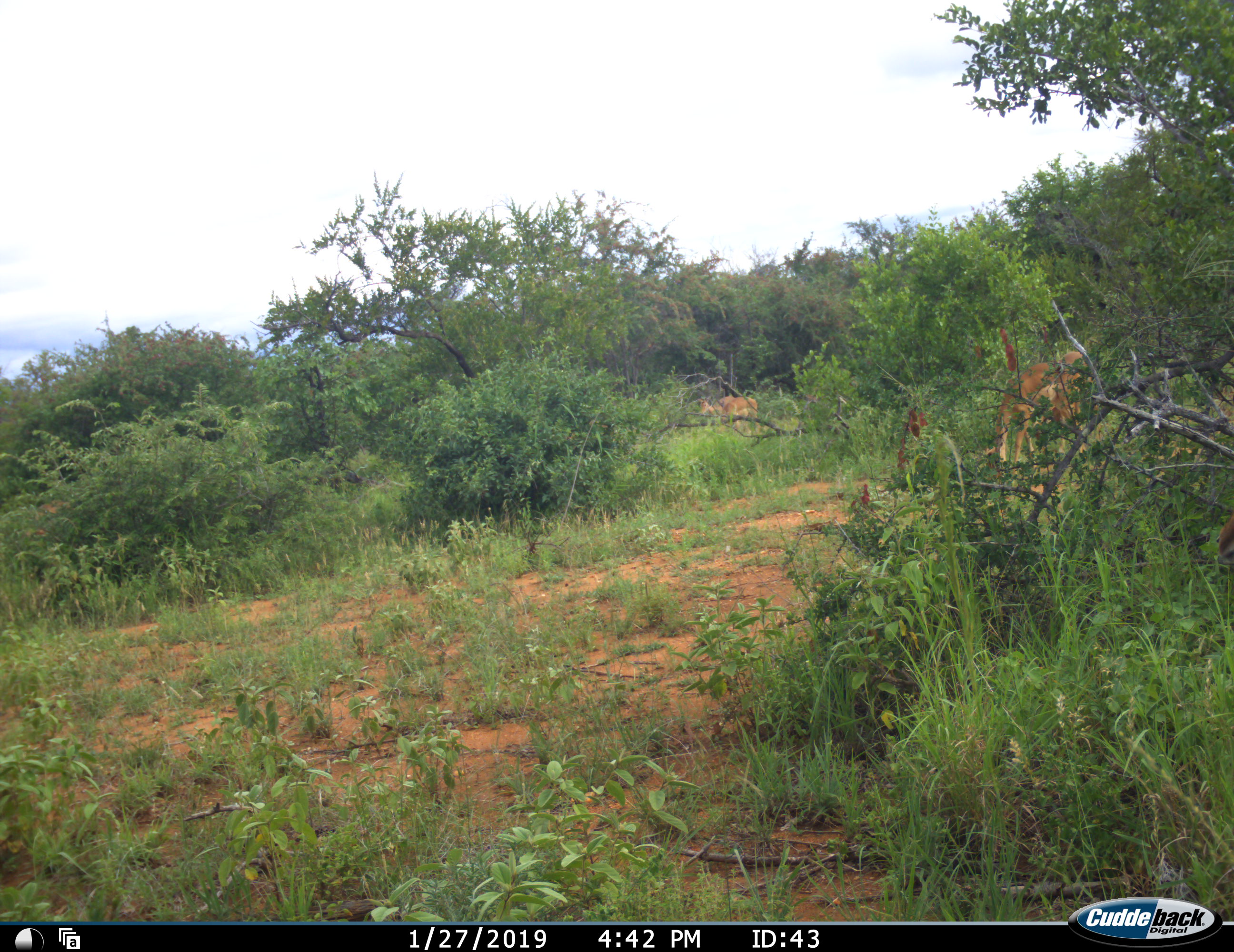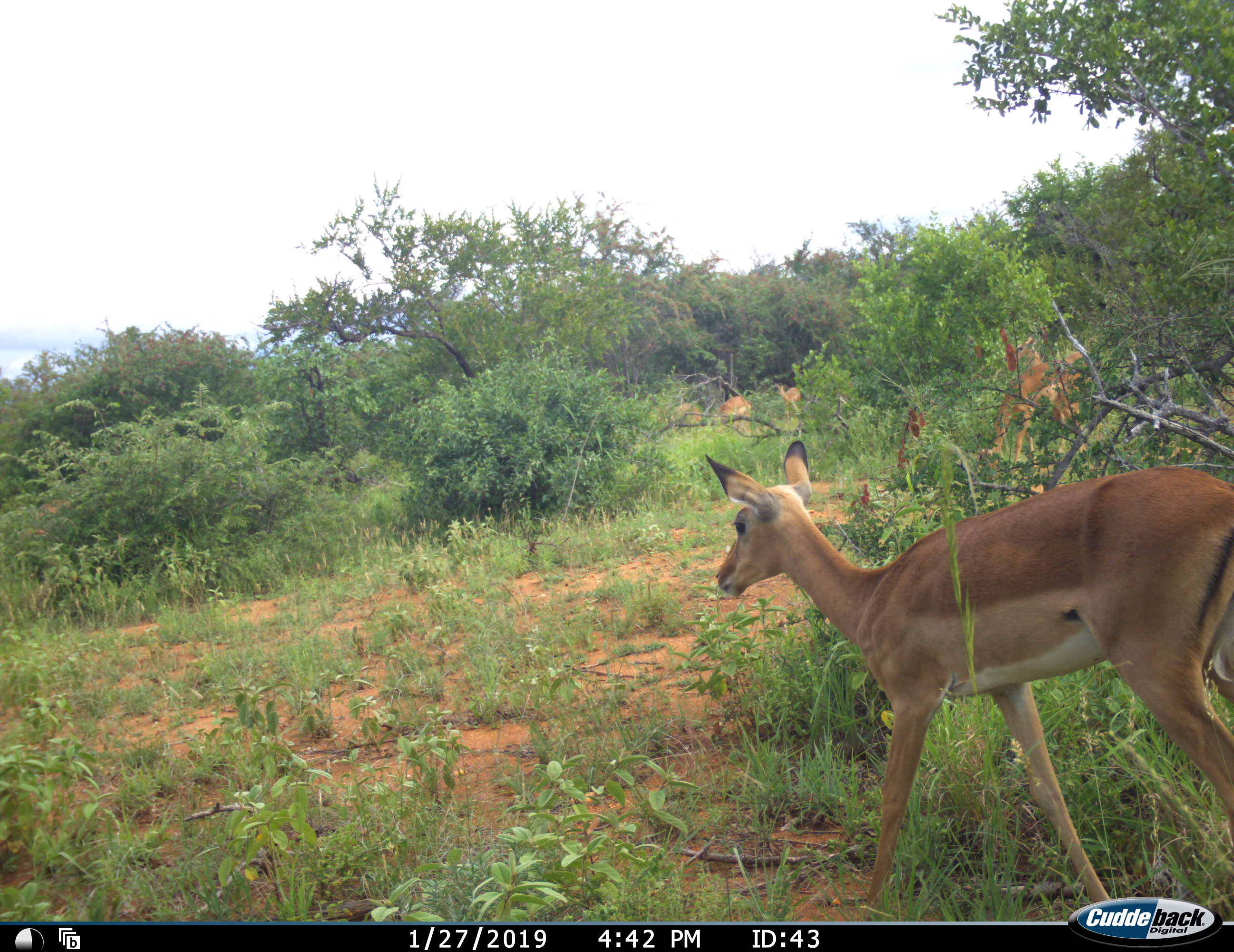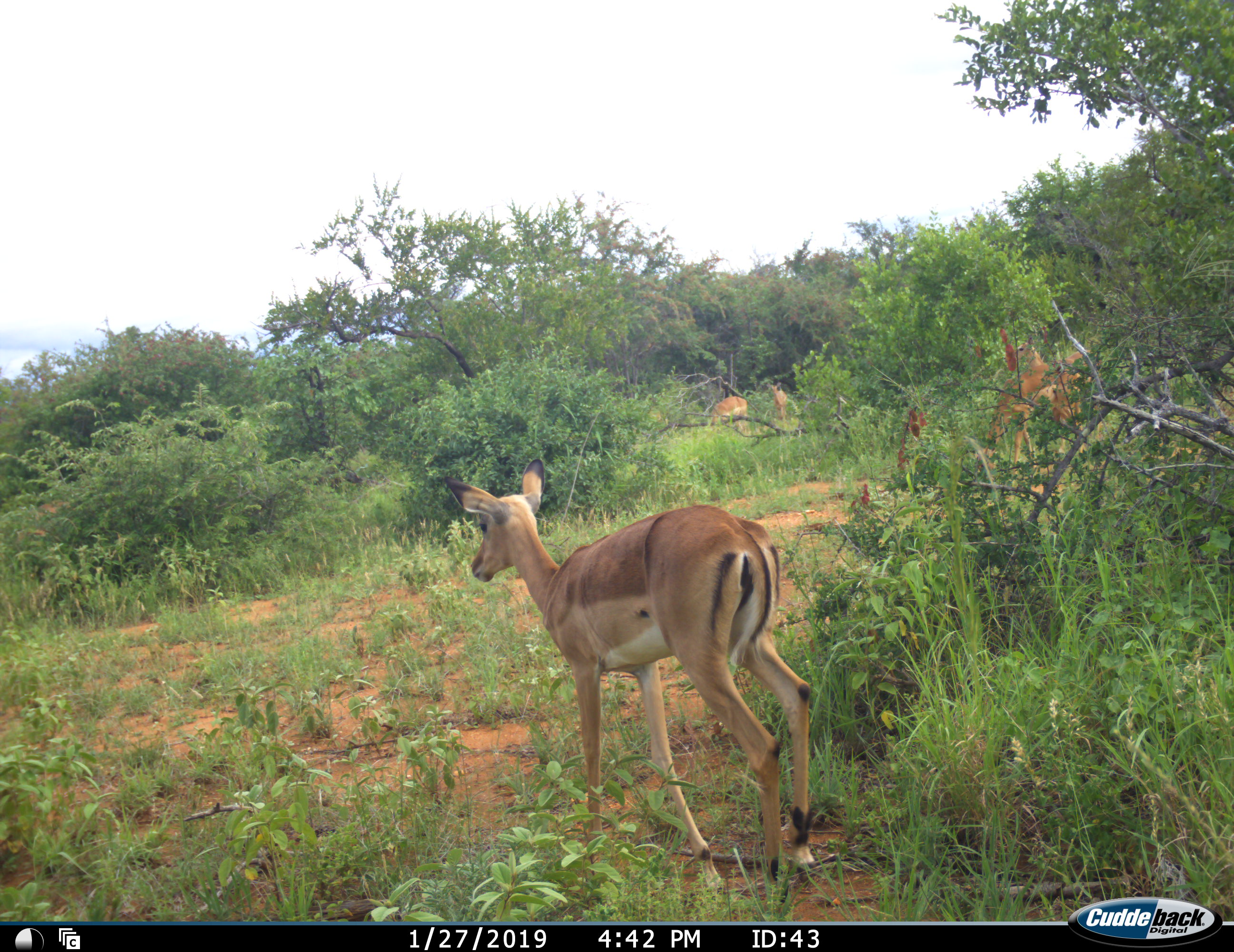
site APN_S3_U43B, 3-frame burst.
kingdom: Animalia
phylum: Chordata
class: Mammalia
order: Artiodactyla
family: Bovidae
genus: Aepyceros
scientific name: Aepyceros melampus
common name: impala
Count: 6.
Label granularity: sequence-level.